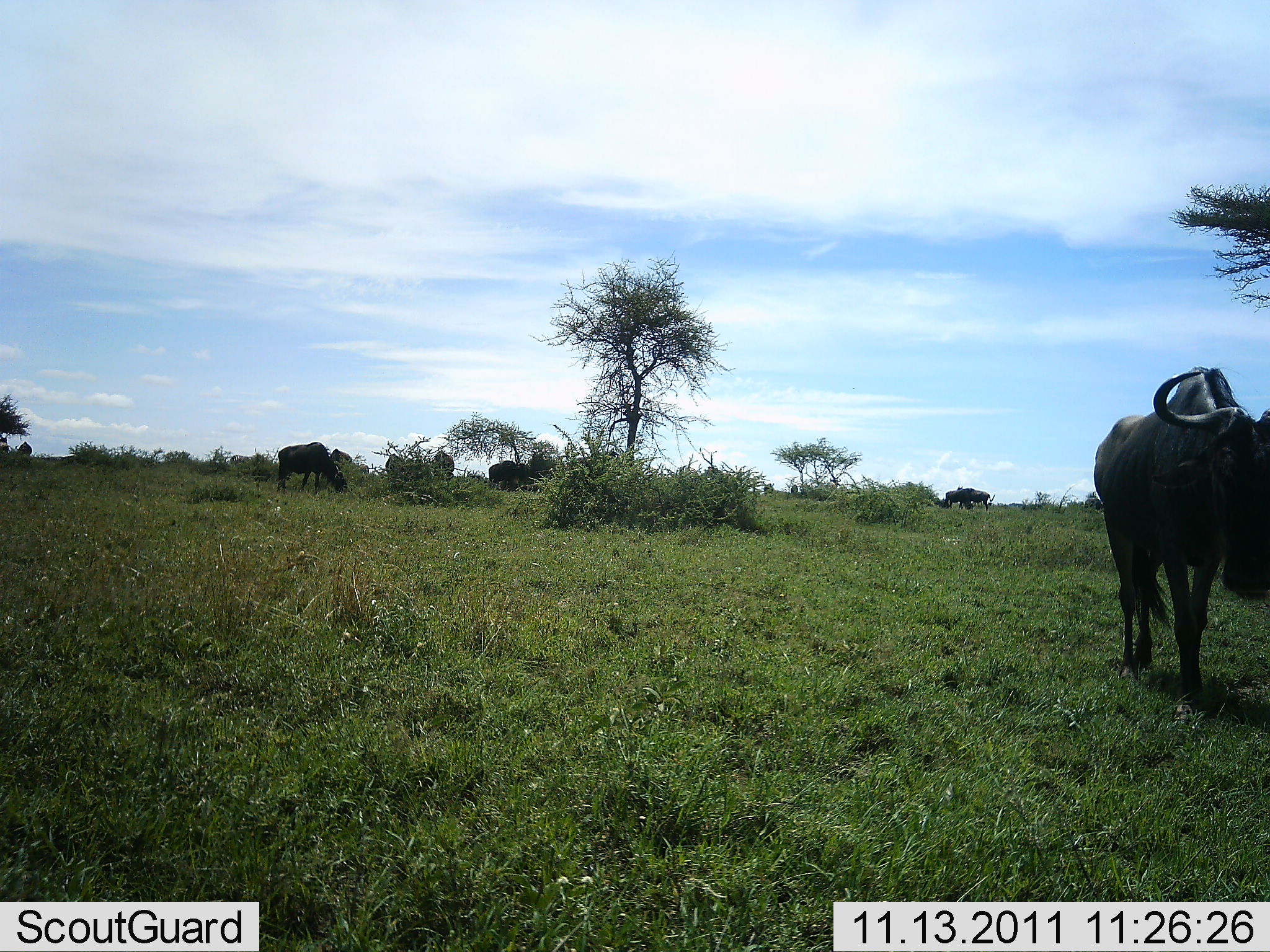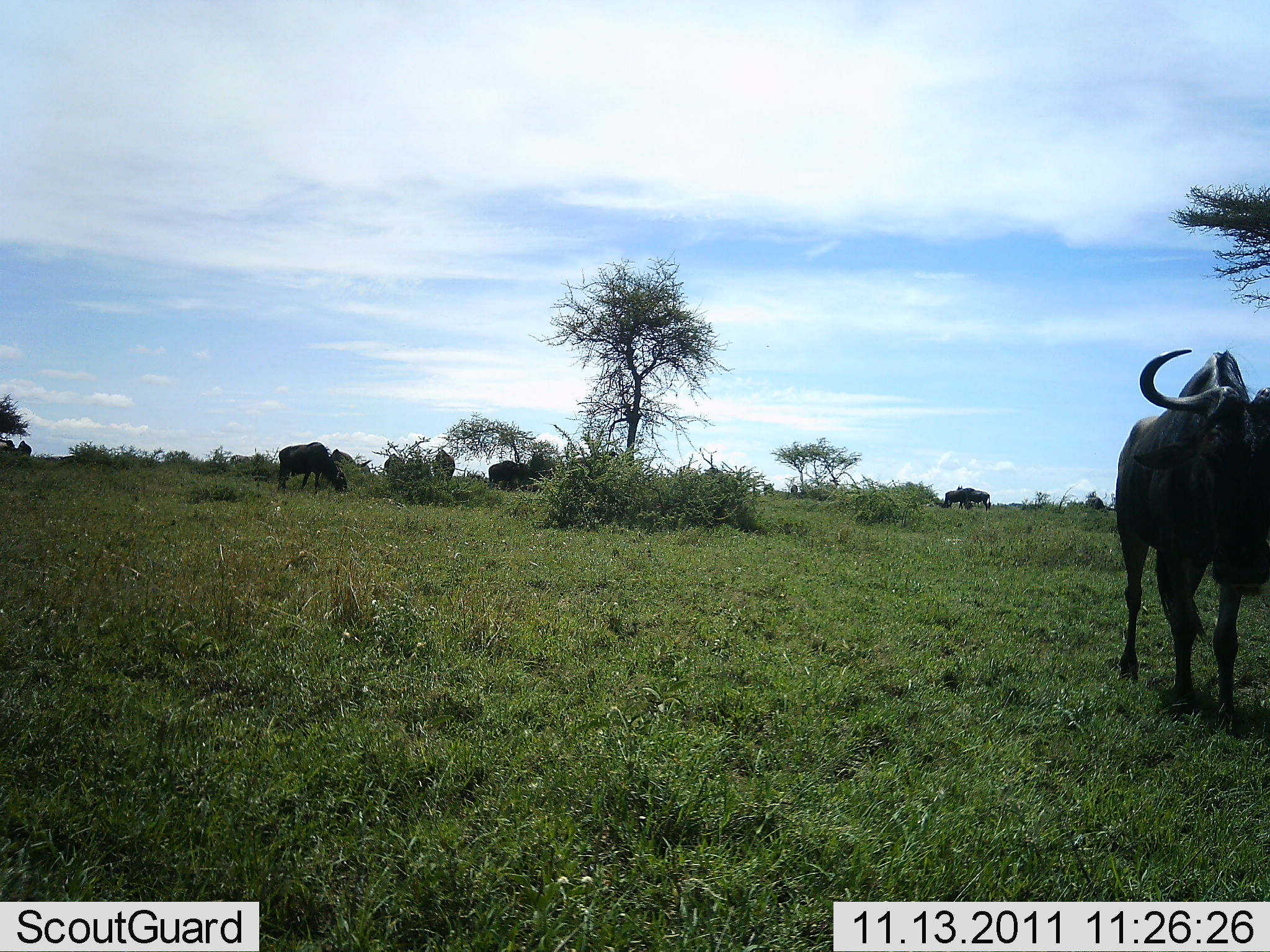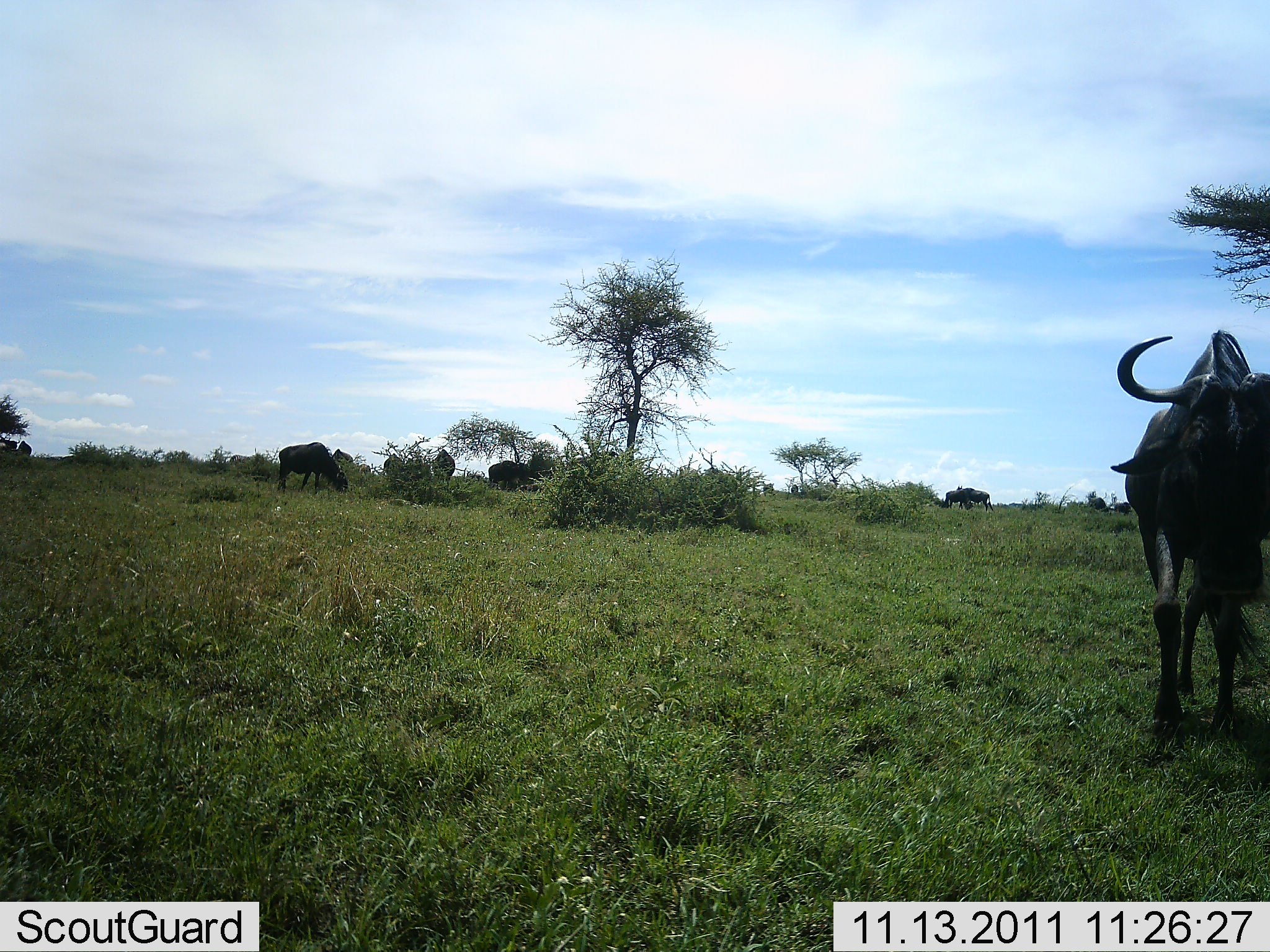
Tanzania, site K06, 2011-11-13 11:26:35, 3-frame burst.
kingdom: Animalia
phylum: Chordata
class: Mammalia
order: Artiodactyla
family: Bovidae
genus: Connochaetes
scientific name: Connochaetes taurinus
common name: blue wildebeest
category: wildebeest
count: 5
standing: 47%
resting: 7%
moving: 60%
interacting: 0%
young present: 0%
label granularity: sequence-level